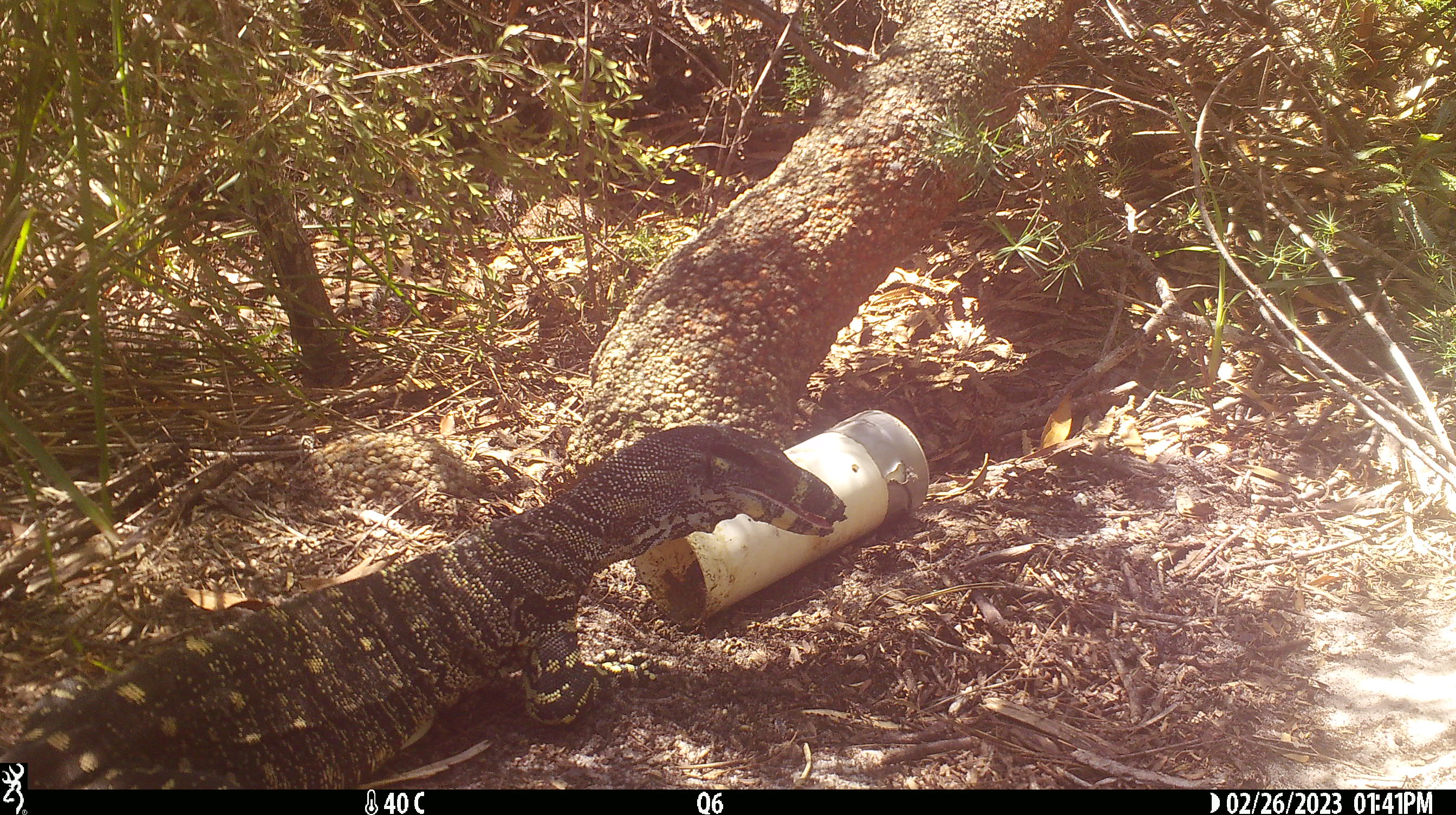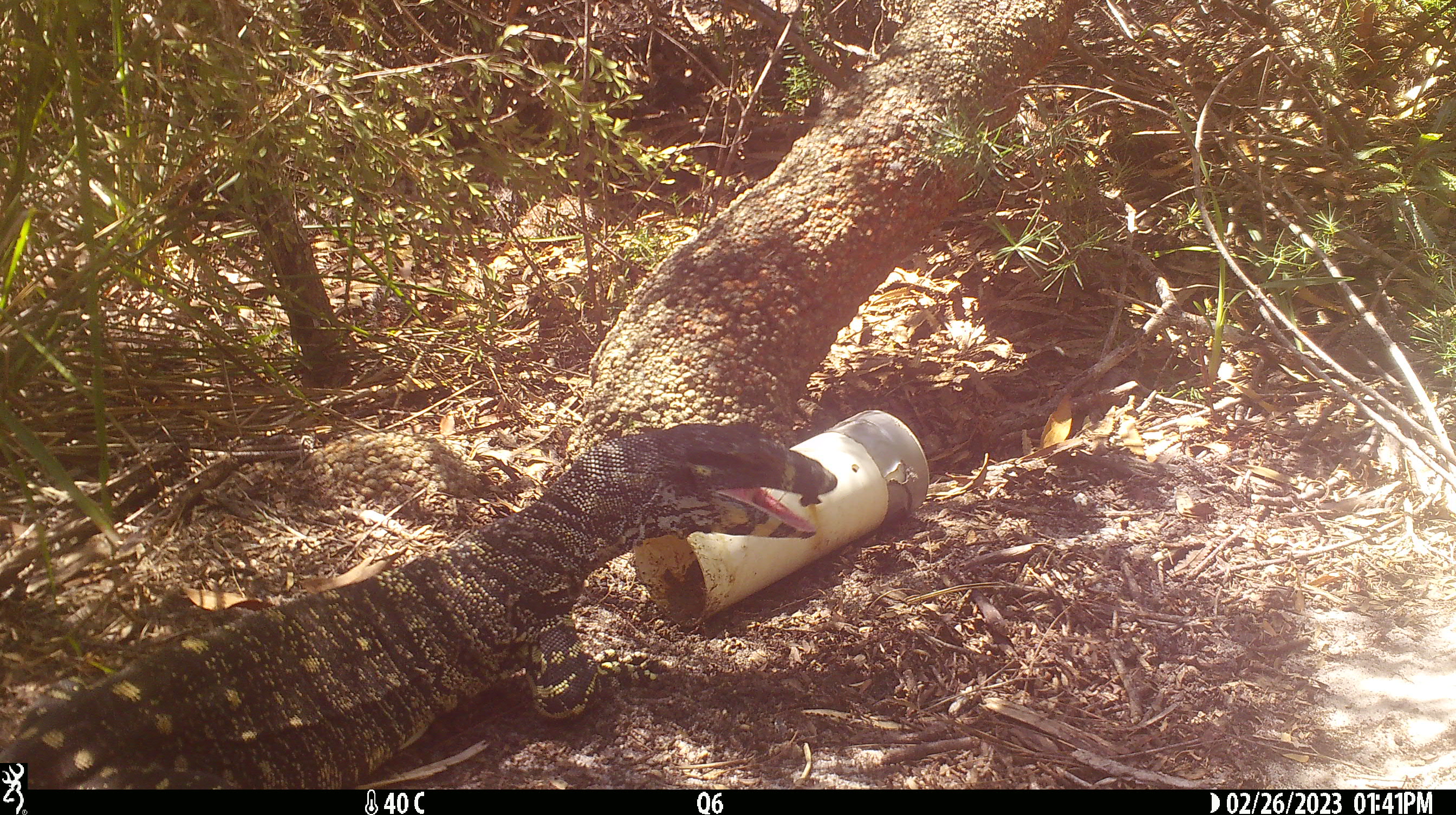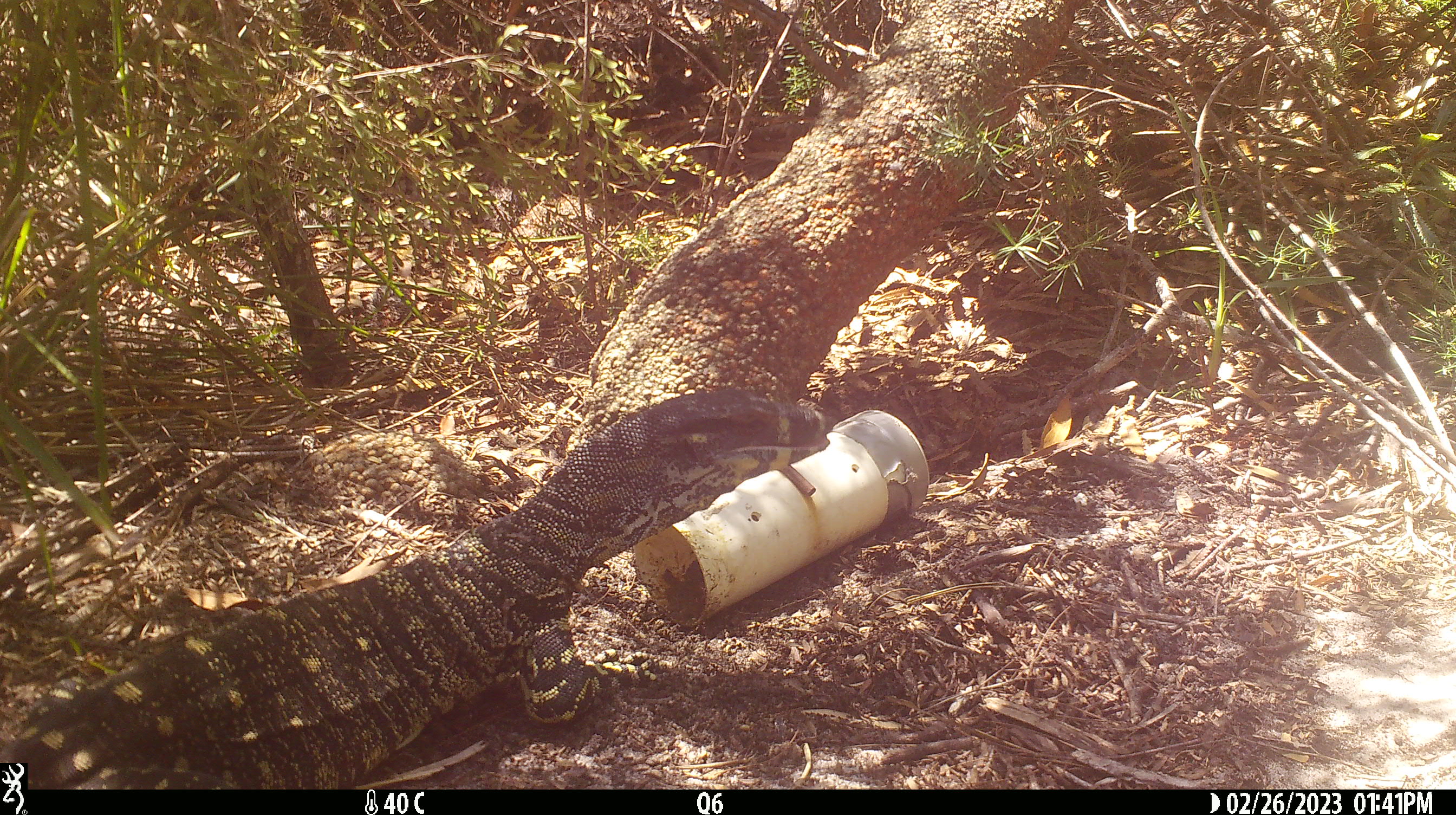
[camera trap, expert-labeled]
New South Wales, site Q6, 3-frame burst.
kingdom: Animalia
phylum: Chordata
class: Reptilia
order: Squamata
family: Varanidae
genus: Varanus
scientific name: Varanus varius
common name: lace monitor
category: goanna